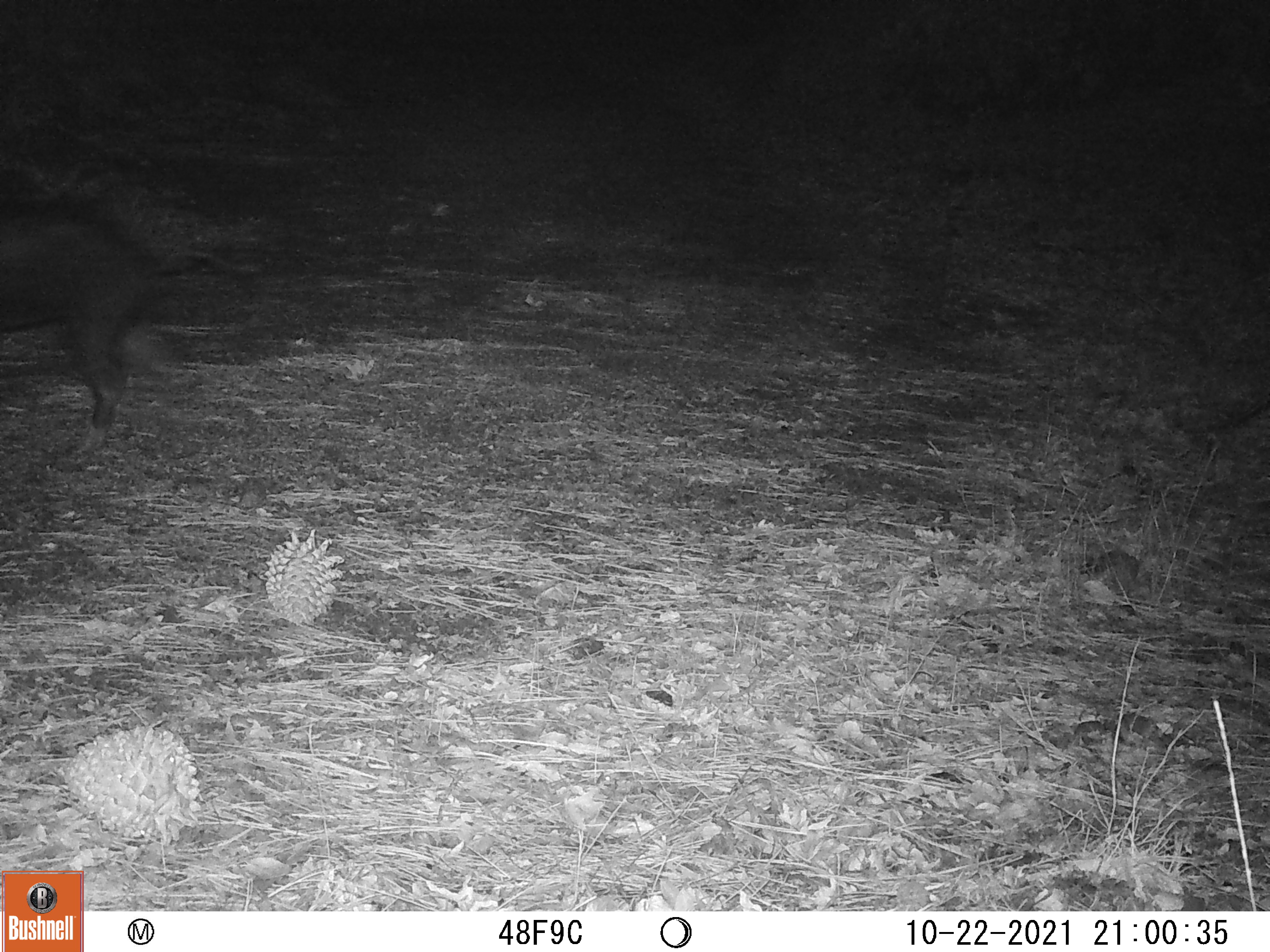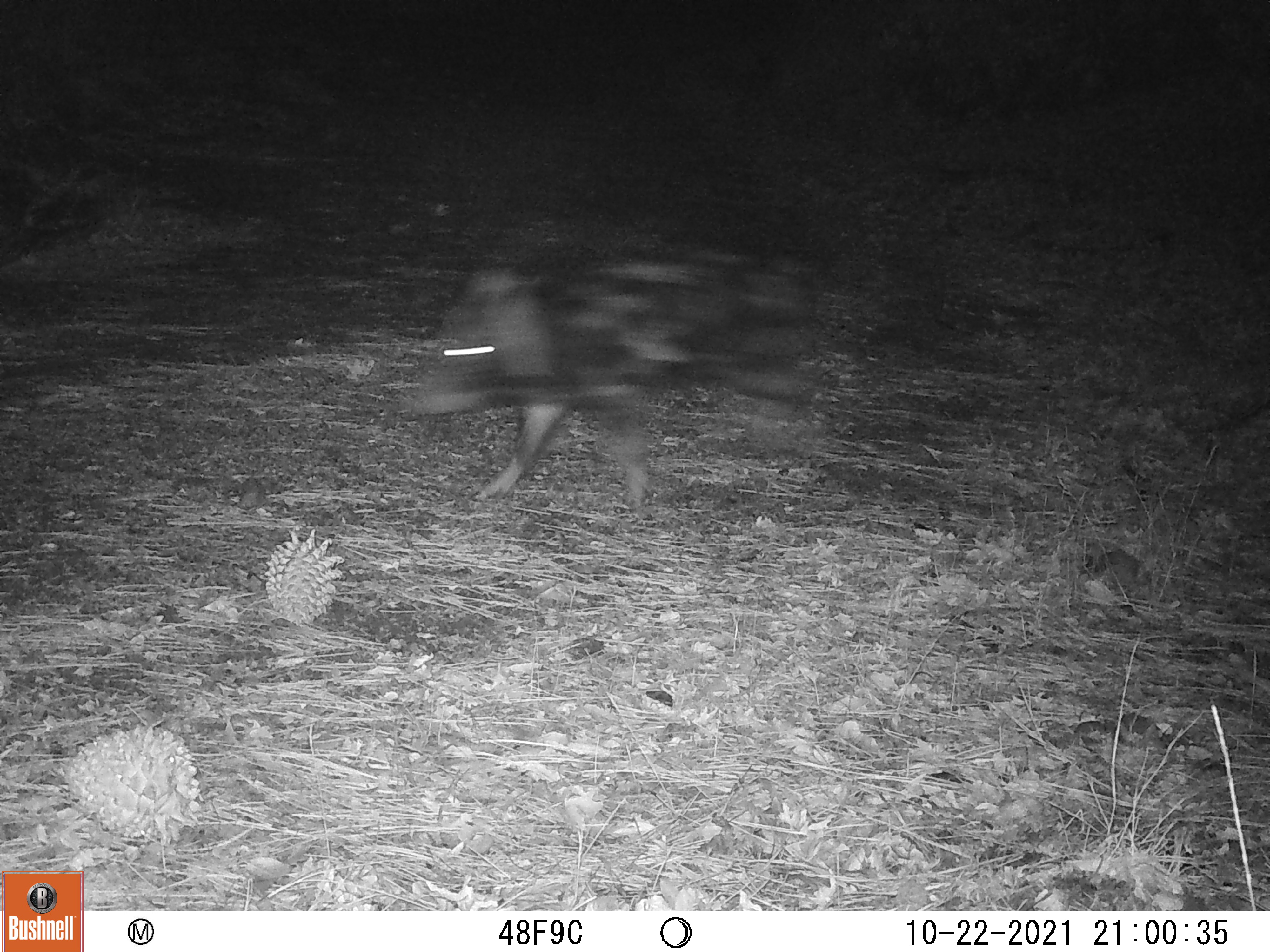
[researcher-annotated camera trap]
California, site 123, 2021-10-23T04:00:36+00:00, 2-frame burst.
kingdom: Animalia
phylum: Chordata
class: Mammalia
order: Artiodactyla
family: Suidae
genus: Sus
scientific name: Sus scrofa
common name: wild boar